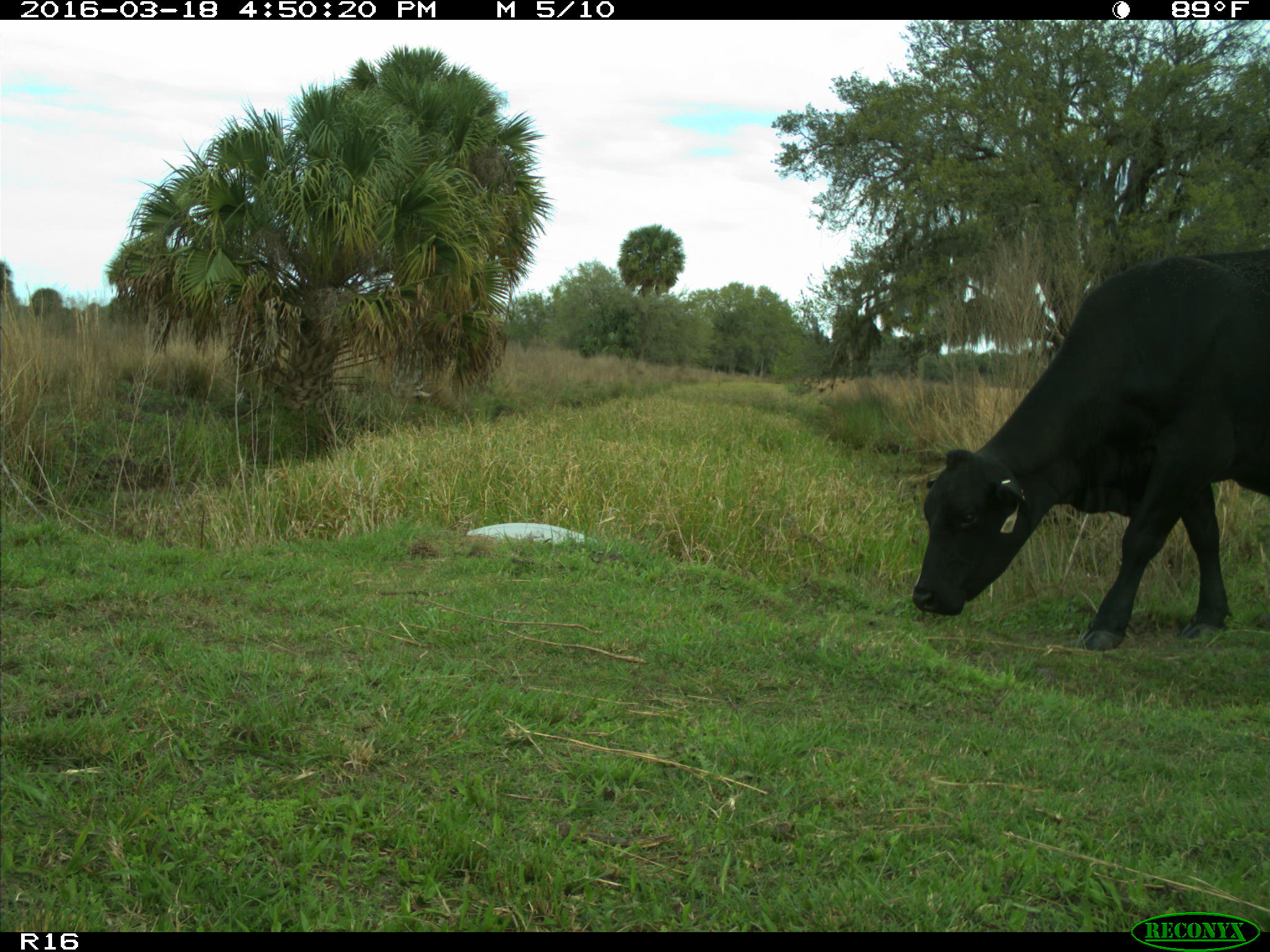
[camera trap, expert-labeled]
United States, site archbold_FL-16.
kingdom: Animalia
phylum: Chordata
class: Mammalia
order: Artiodactyla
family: Bovidae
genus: Bos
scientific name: Bos taurus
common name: domestic cow